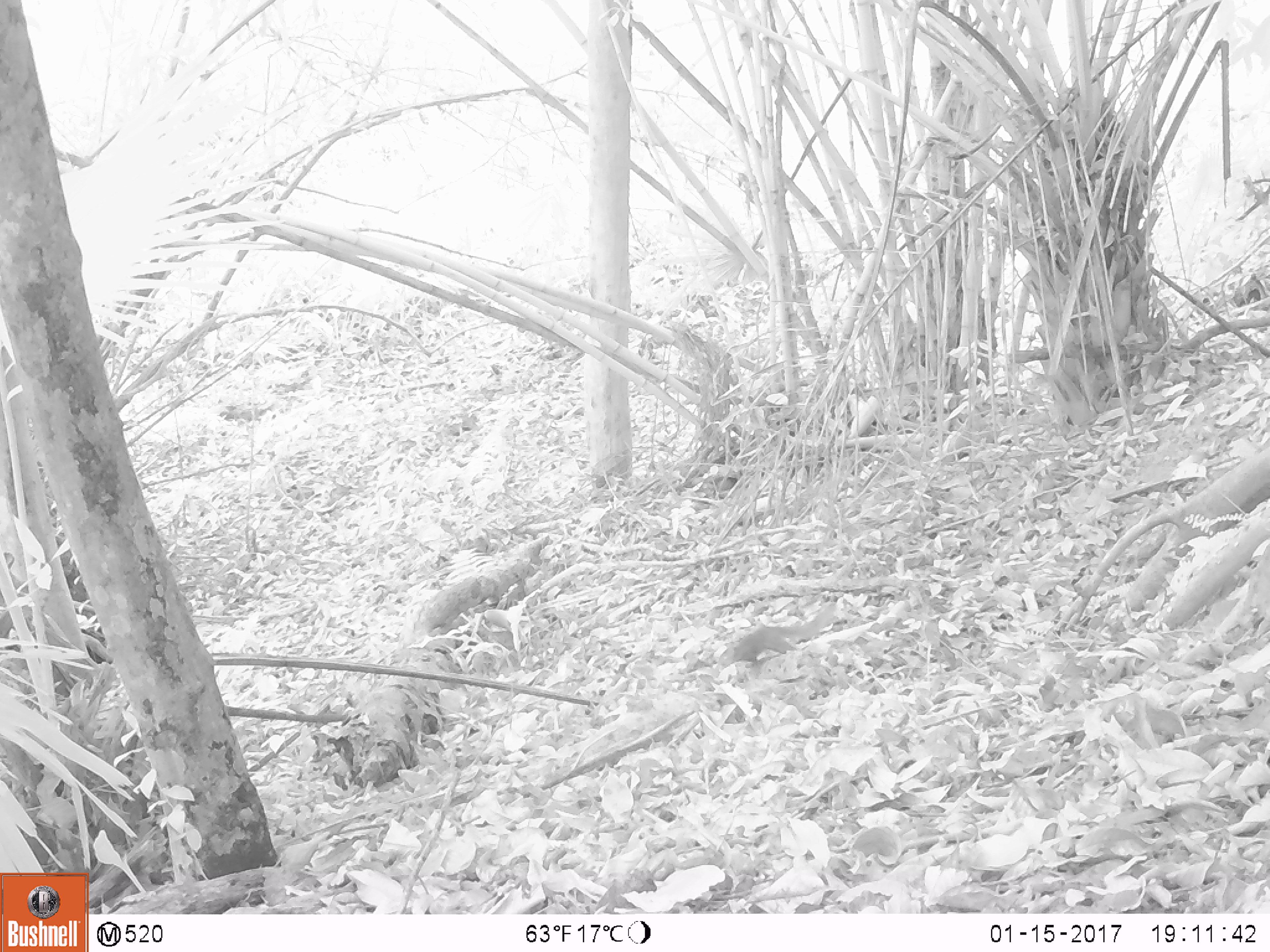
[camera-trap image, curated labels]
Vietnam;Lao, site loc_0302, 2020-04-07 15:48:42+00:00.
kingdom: Animalia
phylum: Chordata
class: Mammalia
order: Rodentia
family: Sciuridae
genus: Sciurus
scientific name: Sciurus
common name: squirrel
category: unidentified squirrel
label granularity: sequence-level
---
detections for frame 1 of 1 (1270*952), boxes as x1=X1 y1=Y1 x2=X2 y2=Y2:
unidentified squirrel: x1=717 y1=603 x2=837 y2=668